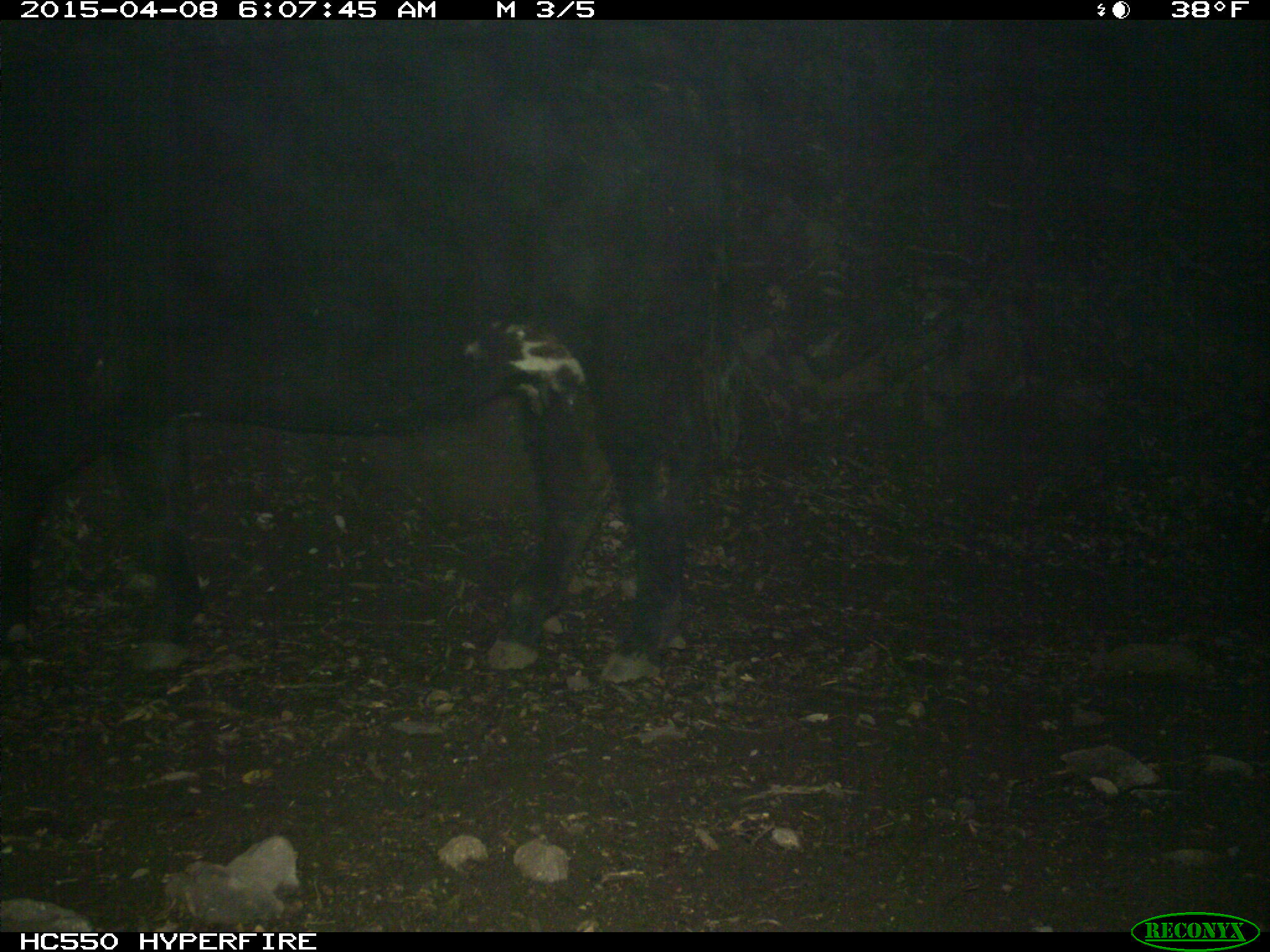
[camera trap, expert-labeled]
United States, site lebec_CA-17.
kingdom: Animalia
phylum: Chordata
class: Mammalia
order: Artiodactyla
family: Bovidae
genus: Bos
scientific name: Bos taurus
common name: domestic cow